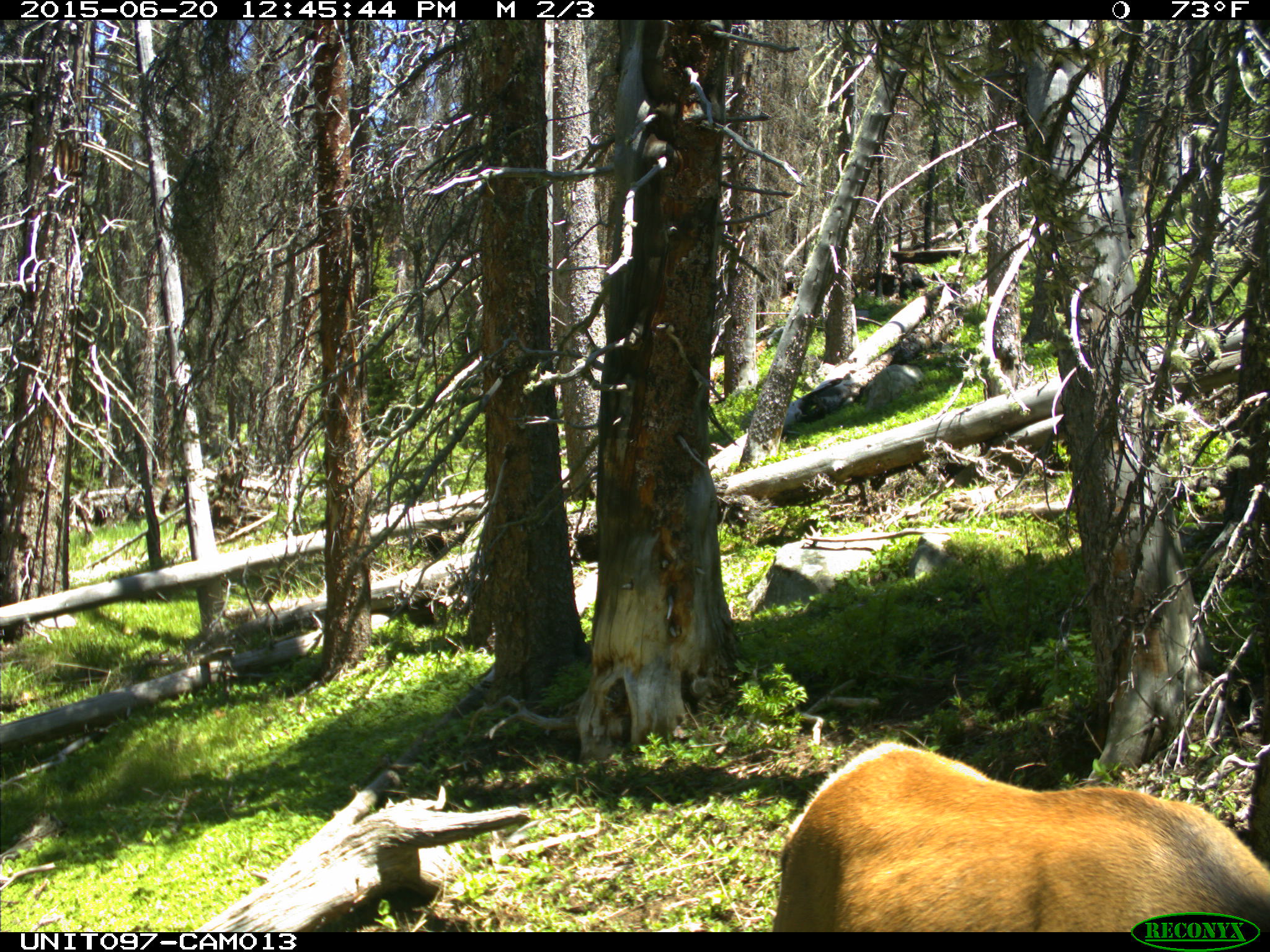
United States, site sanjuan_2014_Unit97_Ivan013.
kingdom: Animalia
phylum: Chordata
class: Mammalia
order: Artiodactyla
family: Cervidae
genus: Cervus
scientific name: Cervus elaphus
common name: red deer